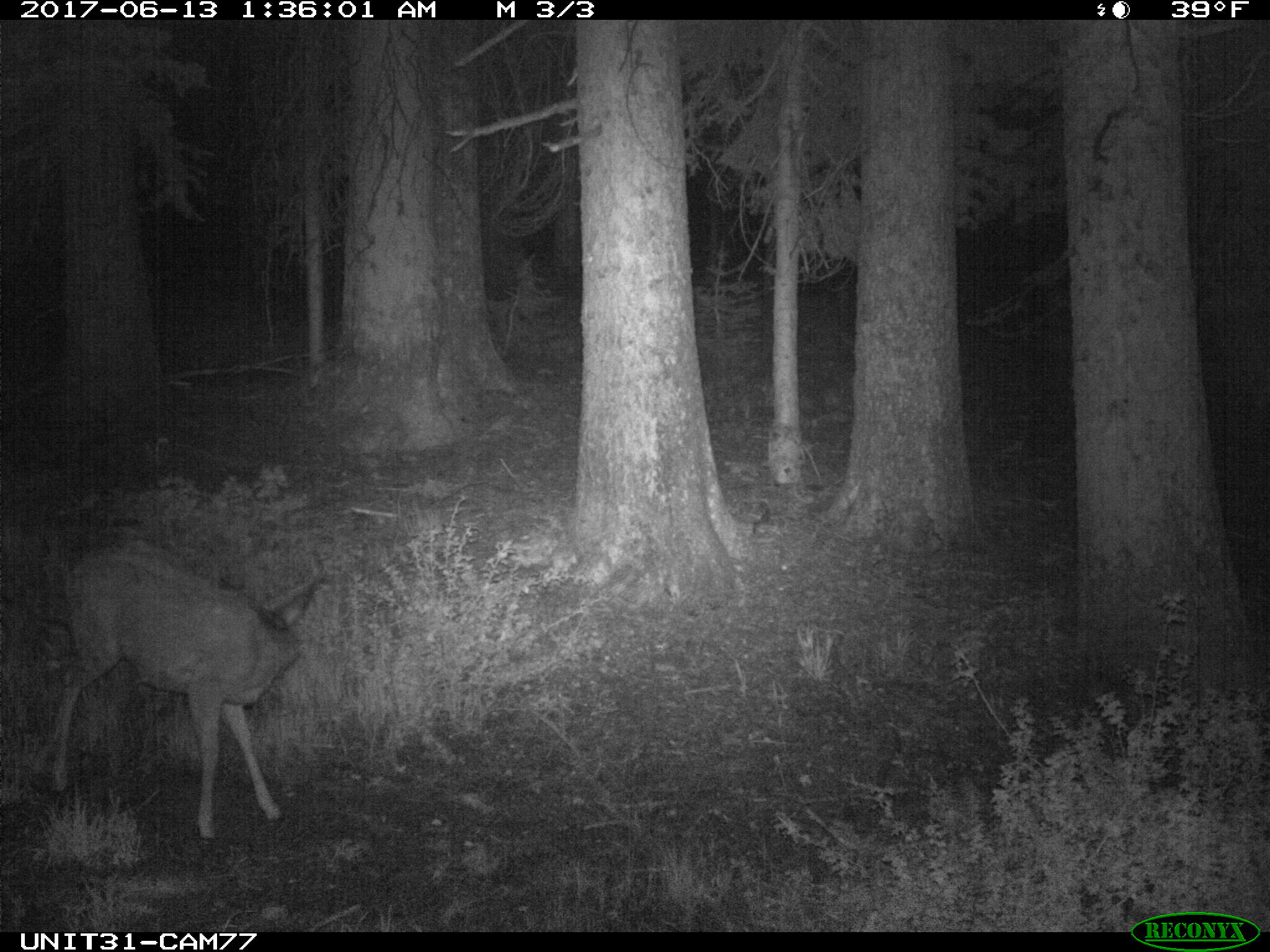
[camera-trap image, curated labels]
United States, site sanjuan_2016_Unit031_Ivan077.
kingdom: Animalia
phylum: Chordata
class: Mammalia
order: Artiodactyla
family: Cervidae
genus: Odocoileus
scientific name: Odocoileus hemionus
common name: mule deer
Odocoileus hemionus (mule deer).